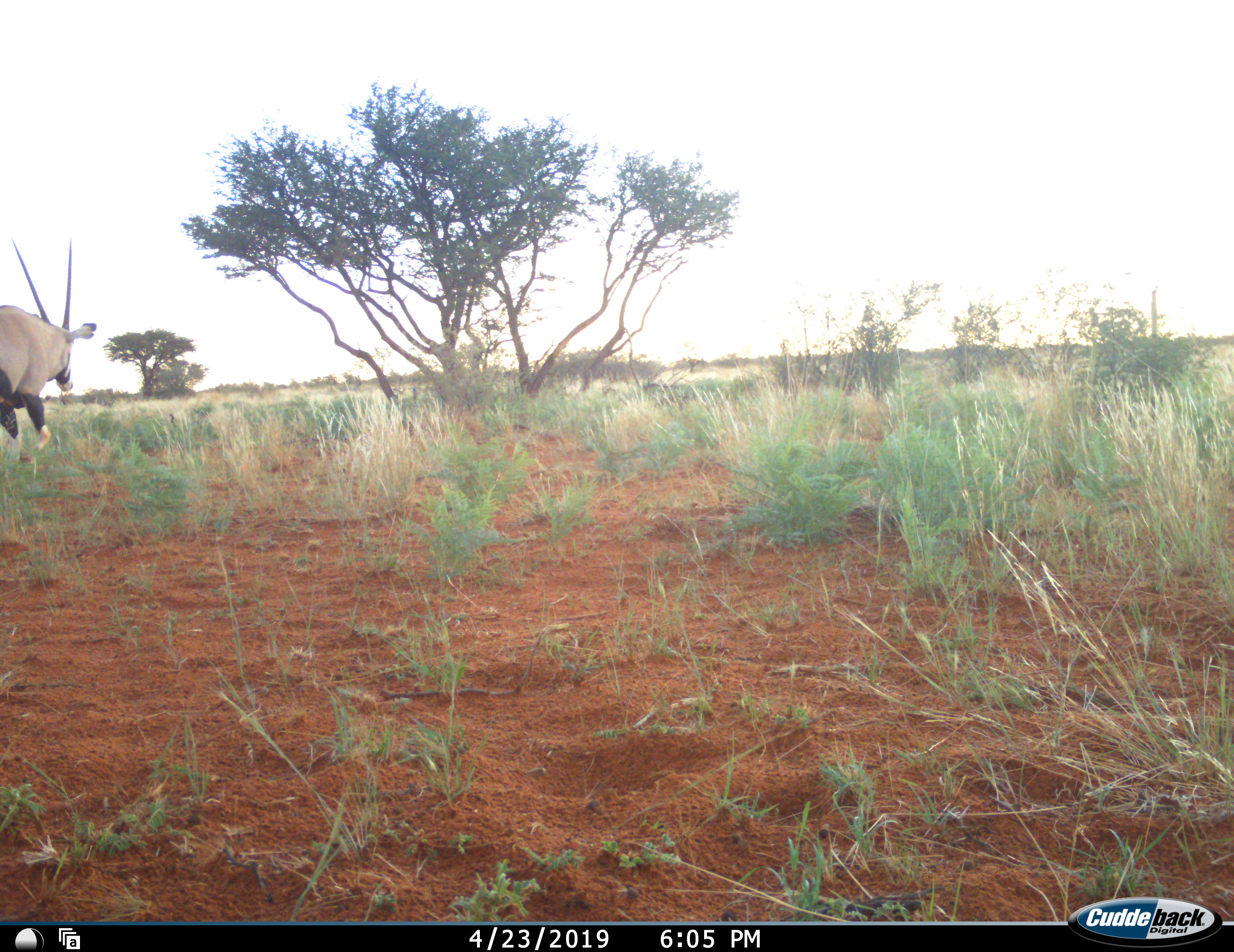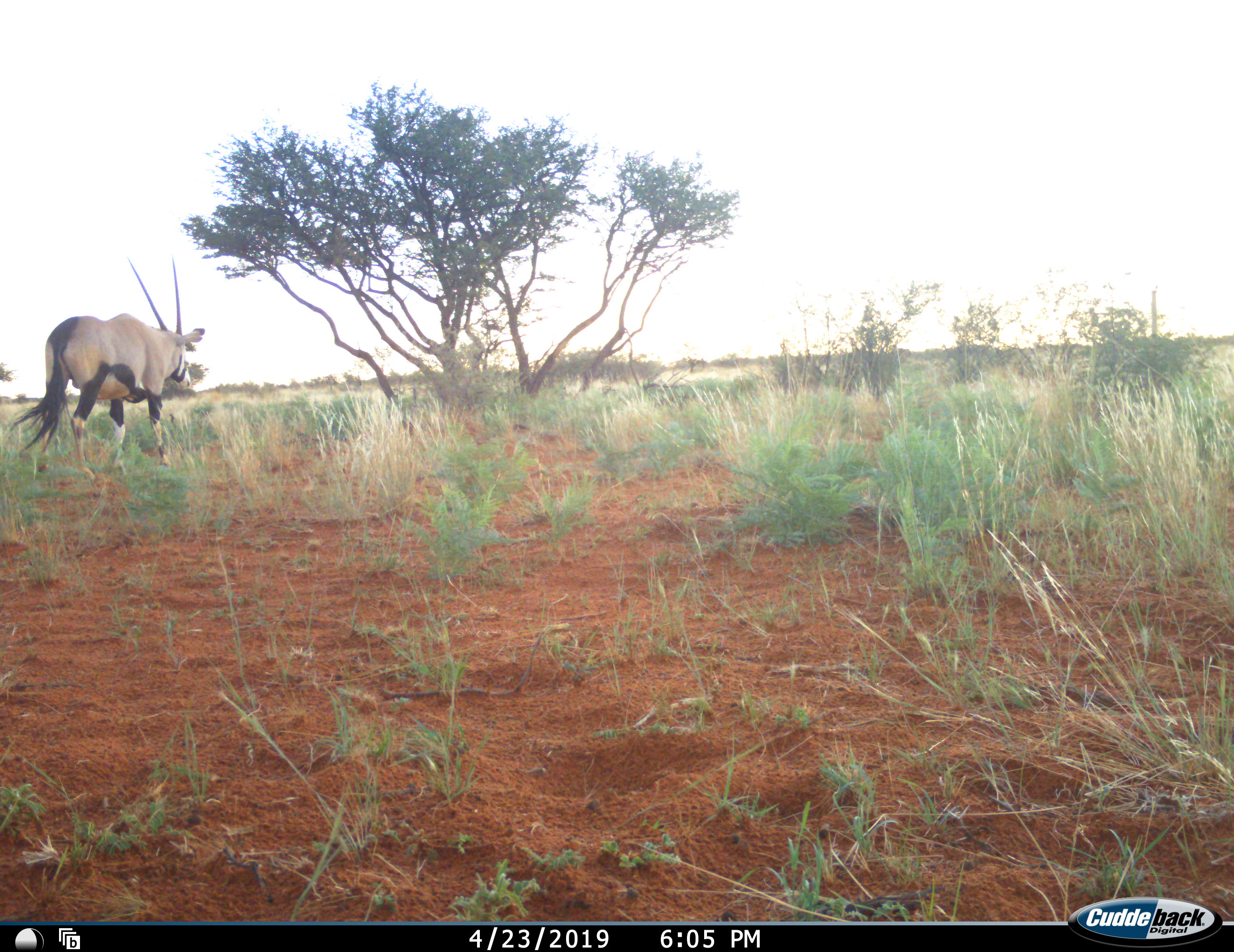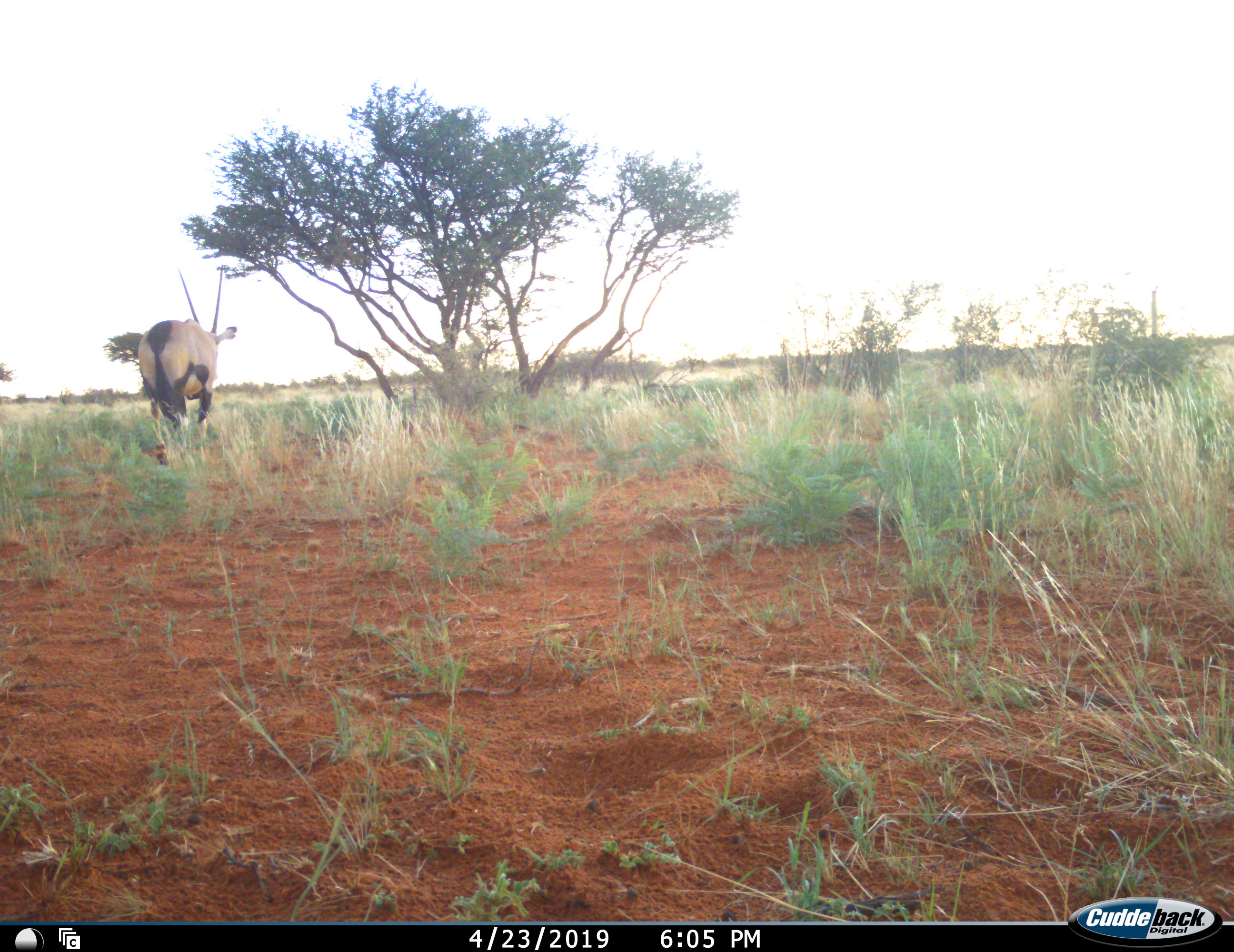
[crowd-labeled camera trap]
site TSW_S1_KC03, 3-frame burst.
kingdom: Animalia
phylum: Chordata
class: Mammalia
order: Artiodactyla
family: Bovidae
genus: Oryx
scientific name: Oryx gazella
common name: gemsbok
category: oryx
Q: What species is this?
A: Oryx (gemsbok) (Oryx gazella).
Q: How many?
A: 1.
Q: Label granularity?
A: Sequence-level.